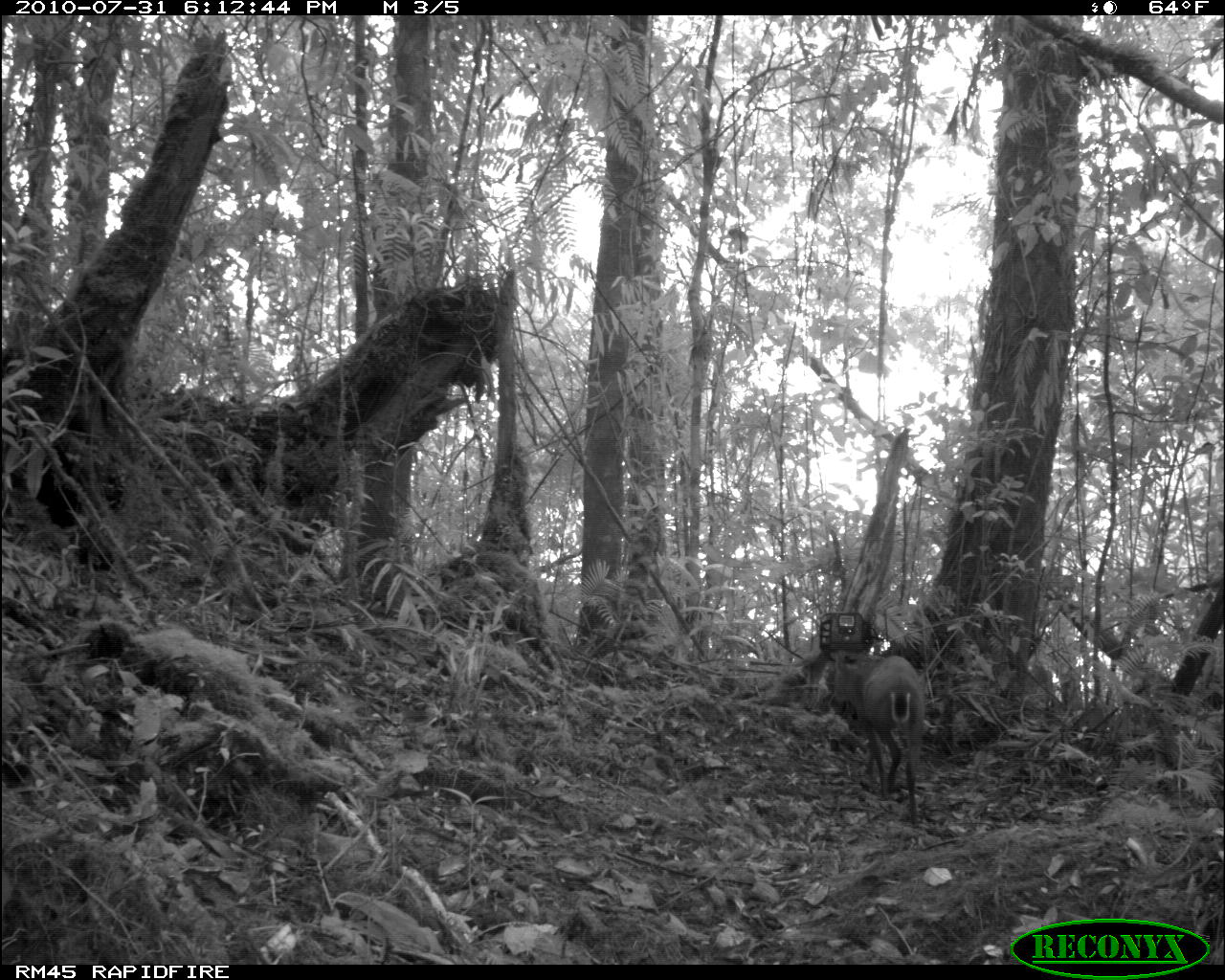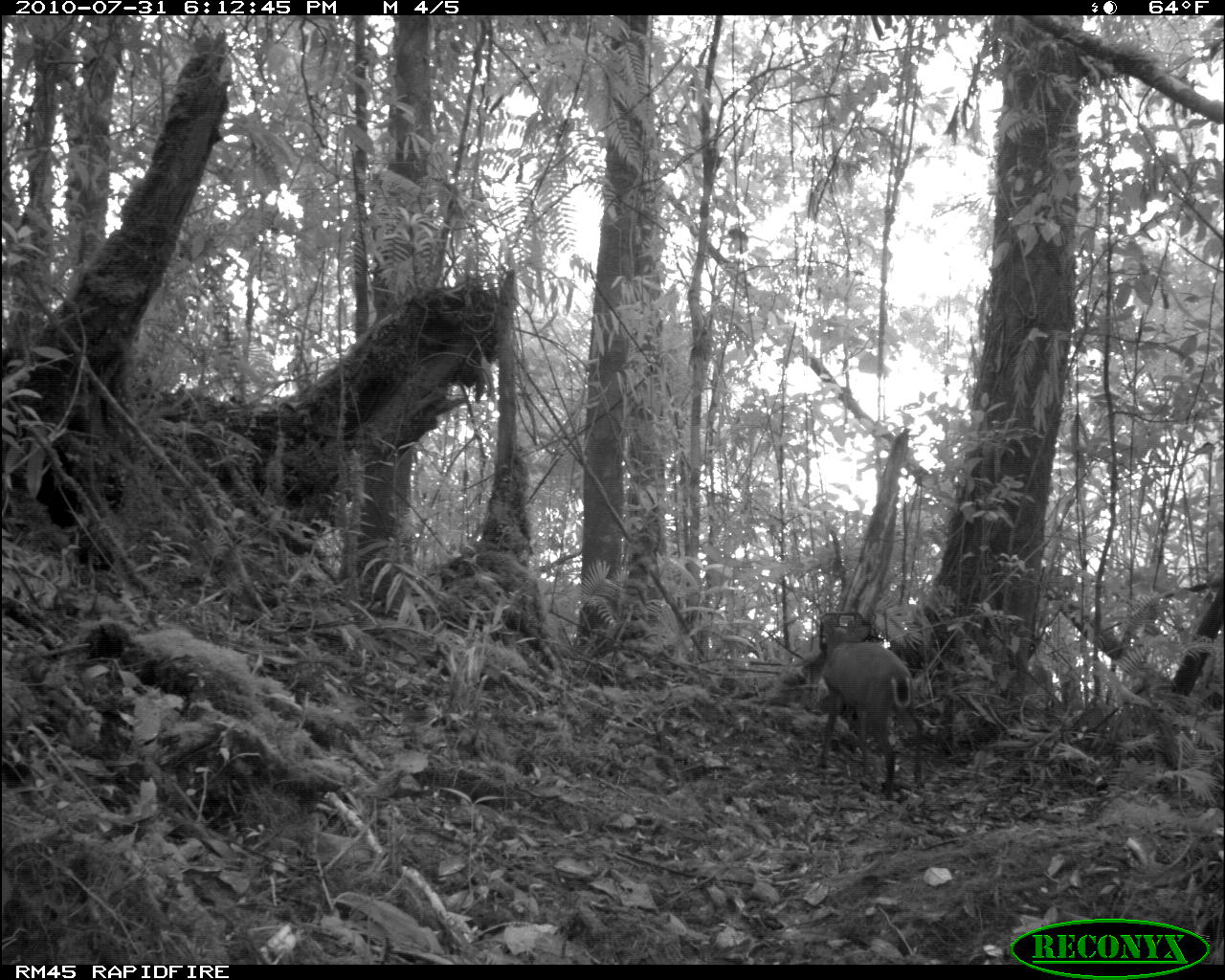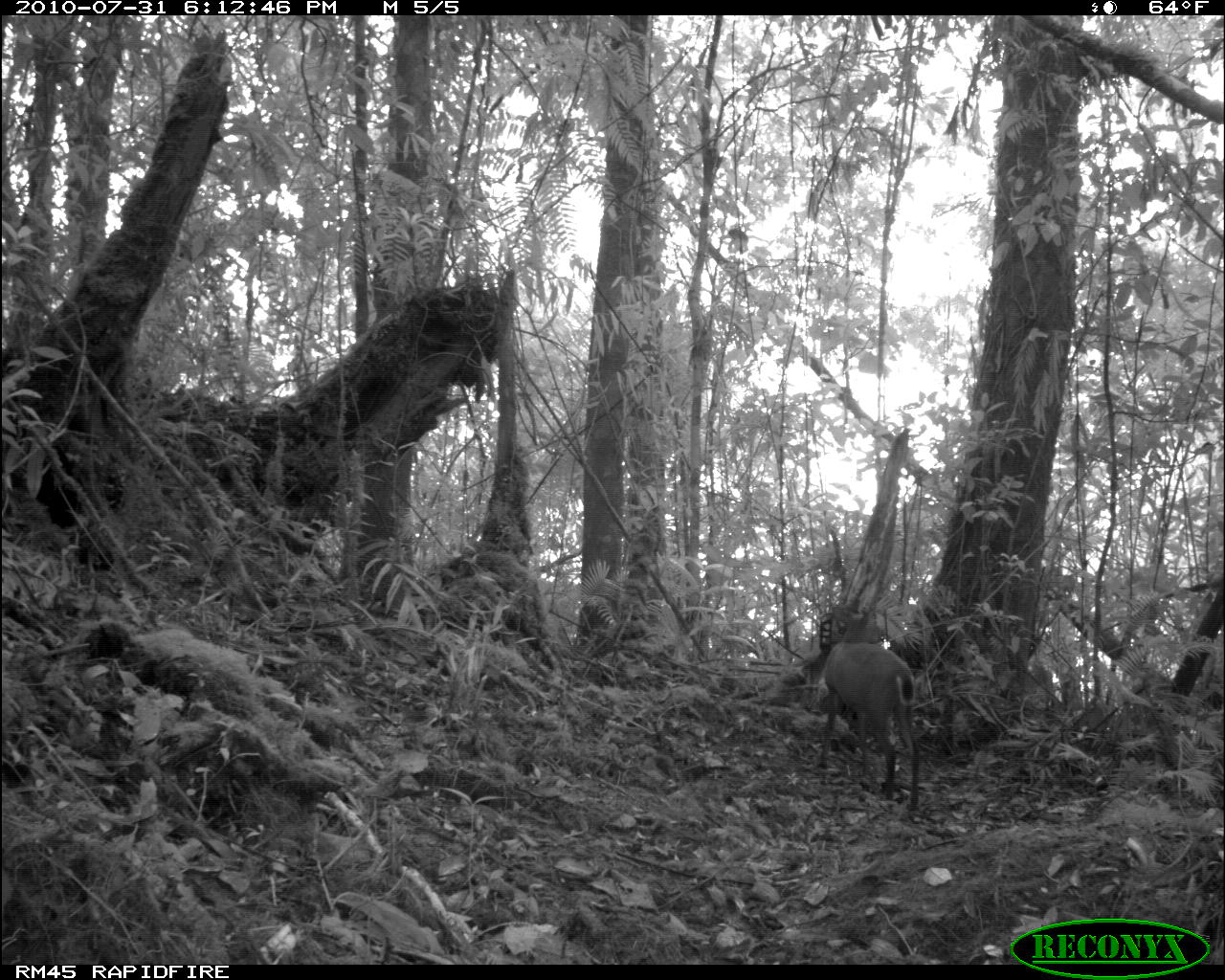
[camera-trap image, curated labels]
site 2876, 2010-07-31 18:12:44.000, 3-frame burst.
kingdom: Animalia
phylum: Chordata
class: Mammalia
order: Artiodactyla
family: Cervidae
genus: Muntiacus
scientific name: Muntiacus muntjak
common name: southern red muntjac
Muntiacus muntjak (southern red muntjac), count 1.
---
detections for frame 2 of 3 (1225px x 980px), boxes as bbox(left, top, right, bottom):
muntiacus muntjak: bbox(821, 616, 924, 802)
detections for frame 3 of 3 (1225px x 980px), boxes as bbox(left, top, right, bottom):
muntiacus muntjak: bbox(819, 603, 923, 813)